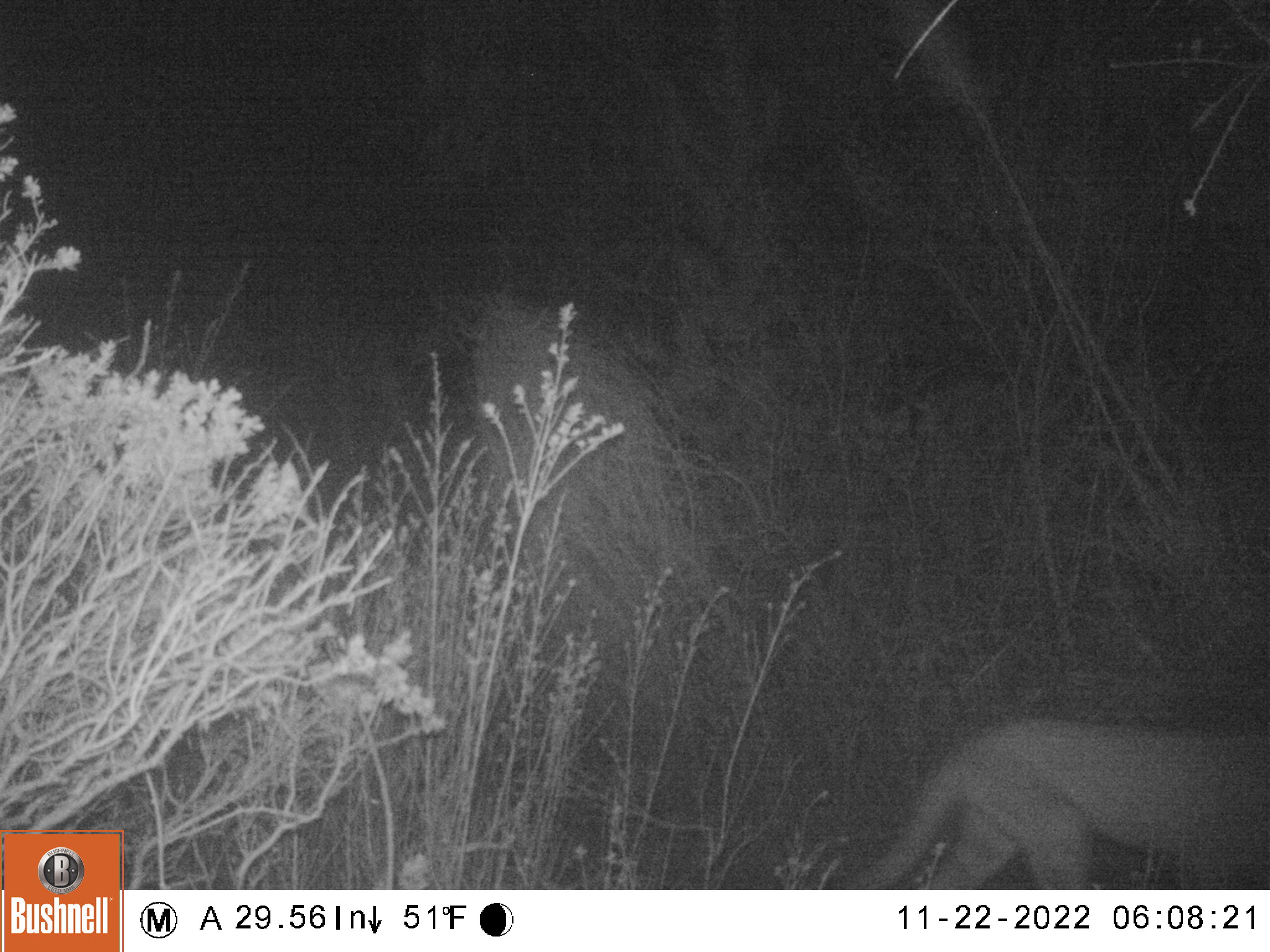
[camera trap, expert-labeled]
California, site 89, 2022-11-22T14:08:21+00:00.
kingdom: Animalia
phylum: Chordata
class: Mammalia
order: Carnivora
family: Felidae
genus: Puma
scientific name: Puma concolor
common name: puma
Puma (Puma concolor).